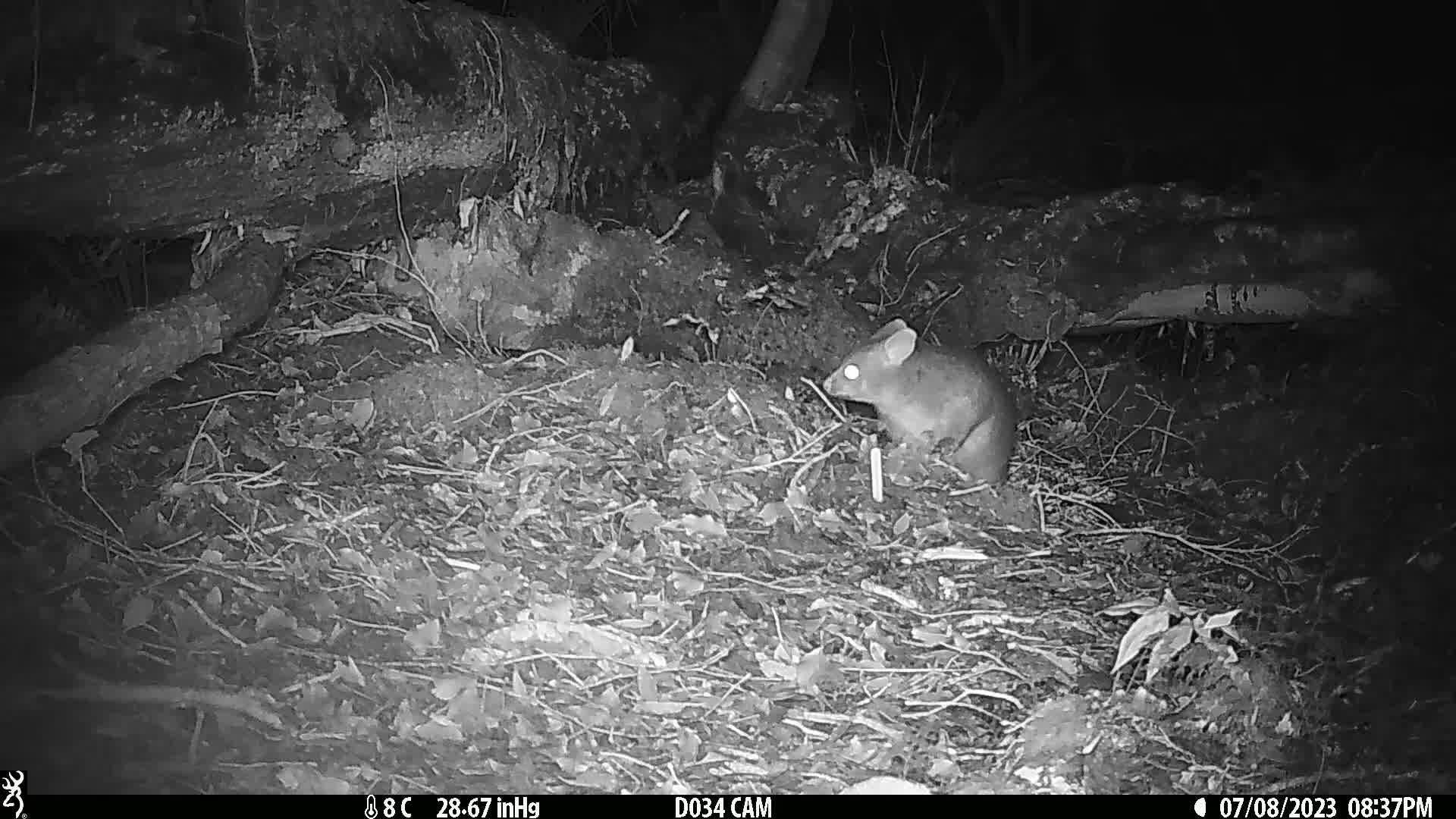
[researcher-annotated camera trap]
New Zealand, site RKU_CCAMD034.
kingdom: Animalia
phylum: Chordata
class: Mammalia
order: Diprotodontia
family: Phalangeridae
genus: Trichosurus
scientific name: Trichosurus vulpecula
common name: common brushtail possum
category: possum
Possum (common brushtail possum) (Trichosurus vulpecula).